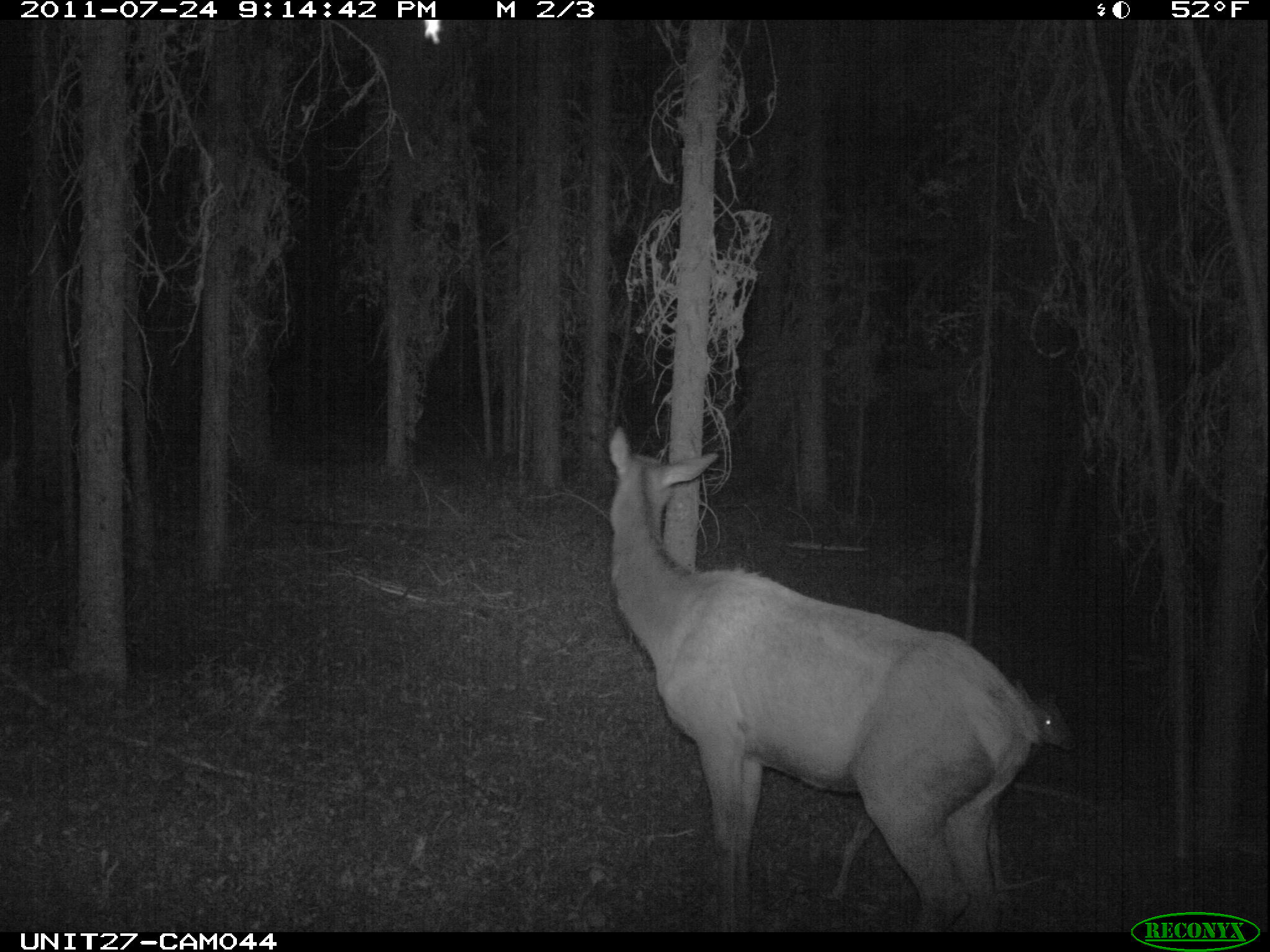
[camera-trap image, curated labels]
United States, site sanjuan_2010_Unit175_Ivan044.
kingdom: Animalia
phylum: Chordata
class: Mammalia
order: Artiodactyla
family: Cervidae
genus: Cervus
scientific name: Cervus elaphus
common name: red deer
Cervus elaphus (red deer).